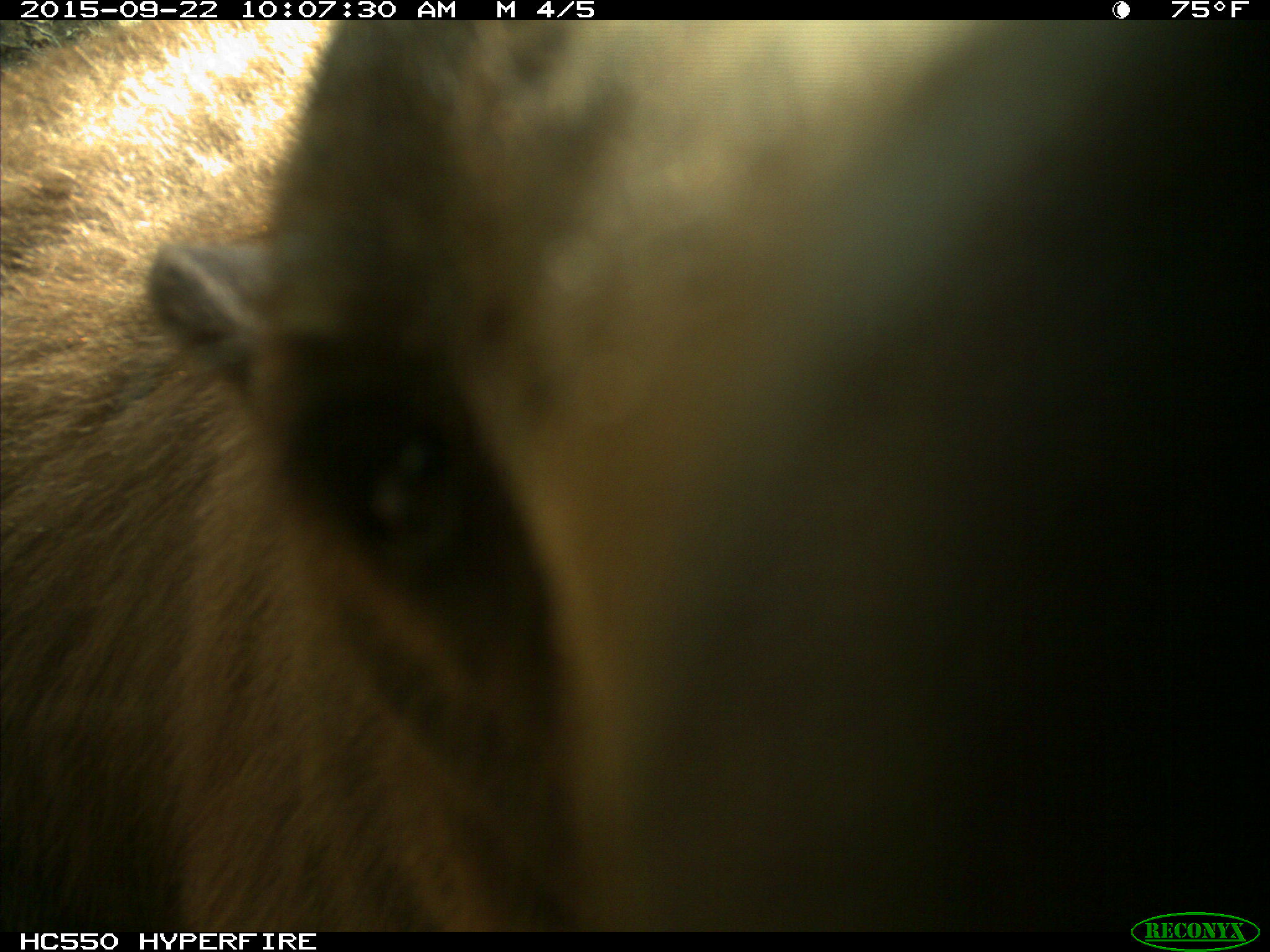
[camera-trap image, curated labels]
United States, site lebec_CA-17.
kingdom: Animalia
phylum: Chordata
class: Mammalia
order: Carnivora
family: Ursidae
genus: Ursus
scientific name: Ursus americanus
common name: american black bear